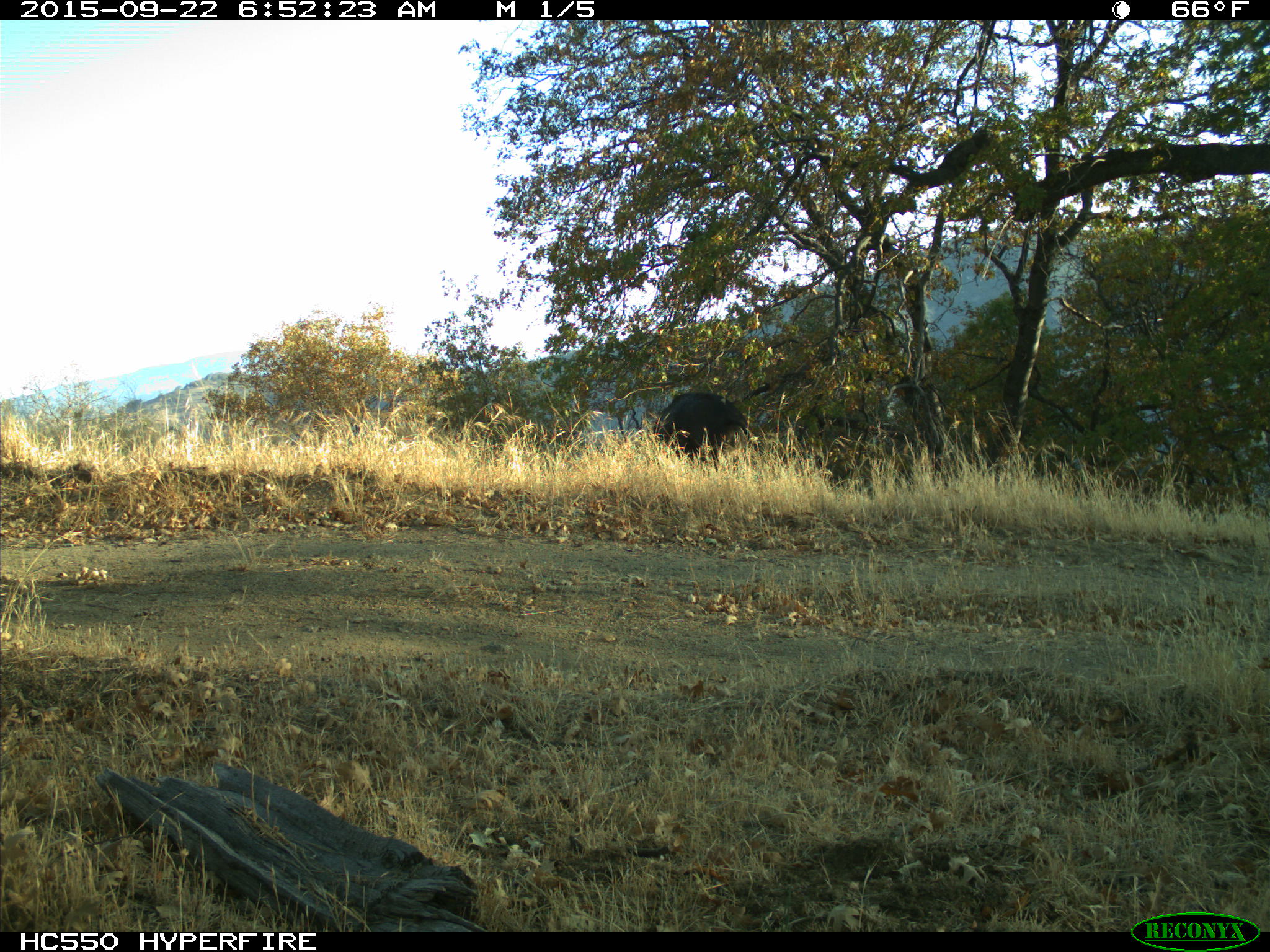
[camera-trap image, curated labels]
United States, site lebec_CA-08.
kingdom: Animalia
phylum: Chordata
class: Mammalia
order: Artiodactyla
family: Suidae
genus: Sus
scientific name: Sus scrofa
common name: wild boar